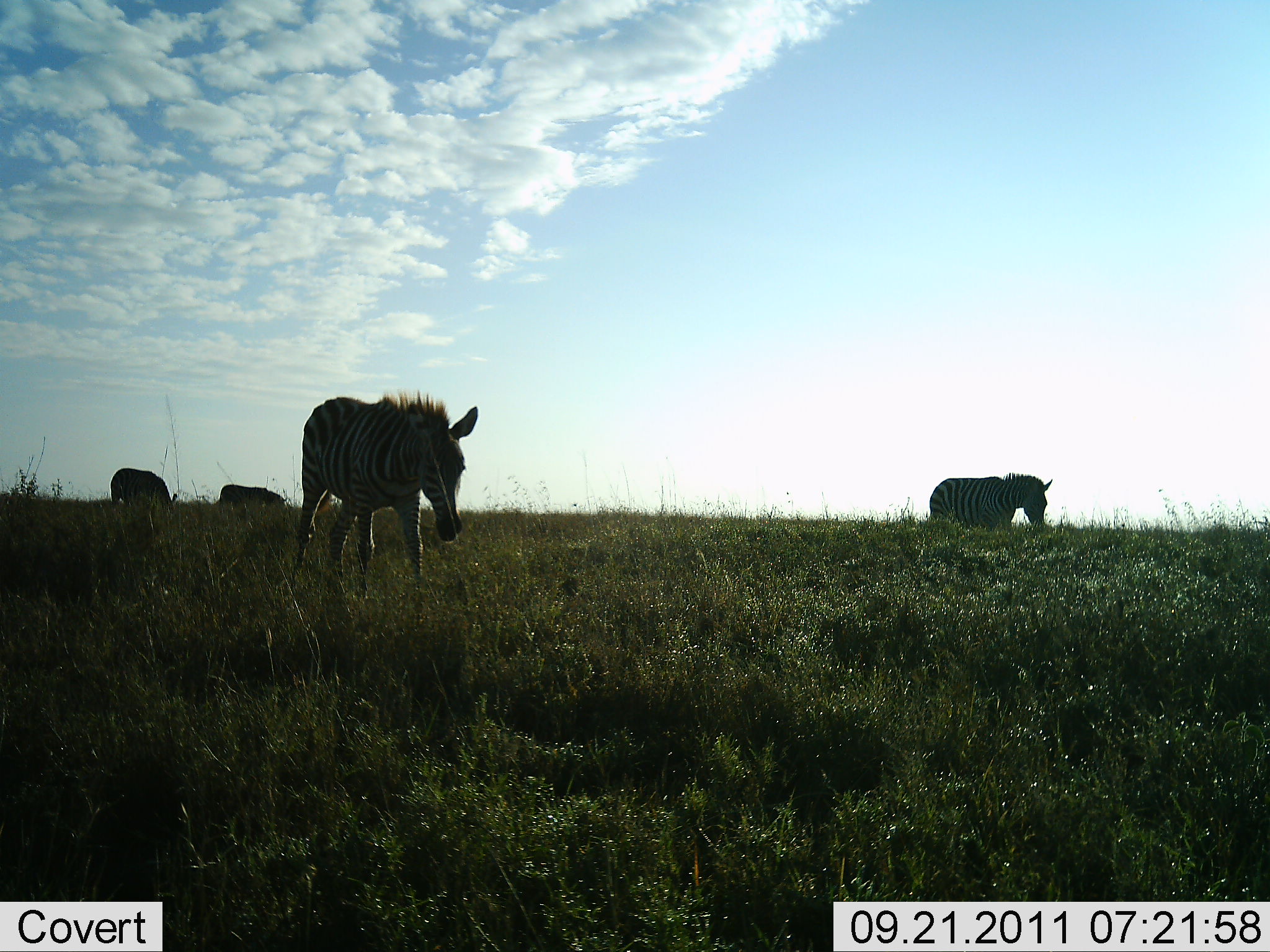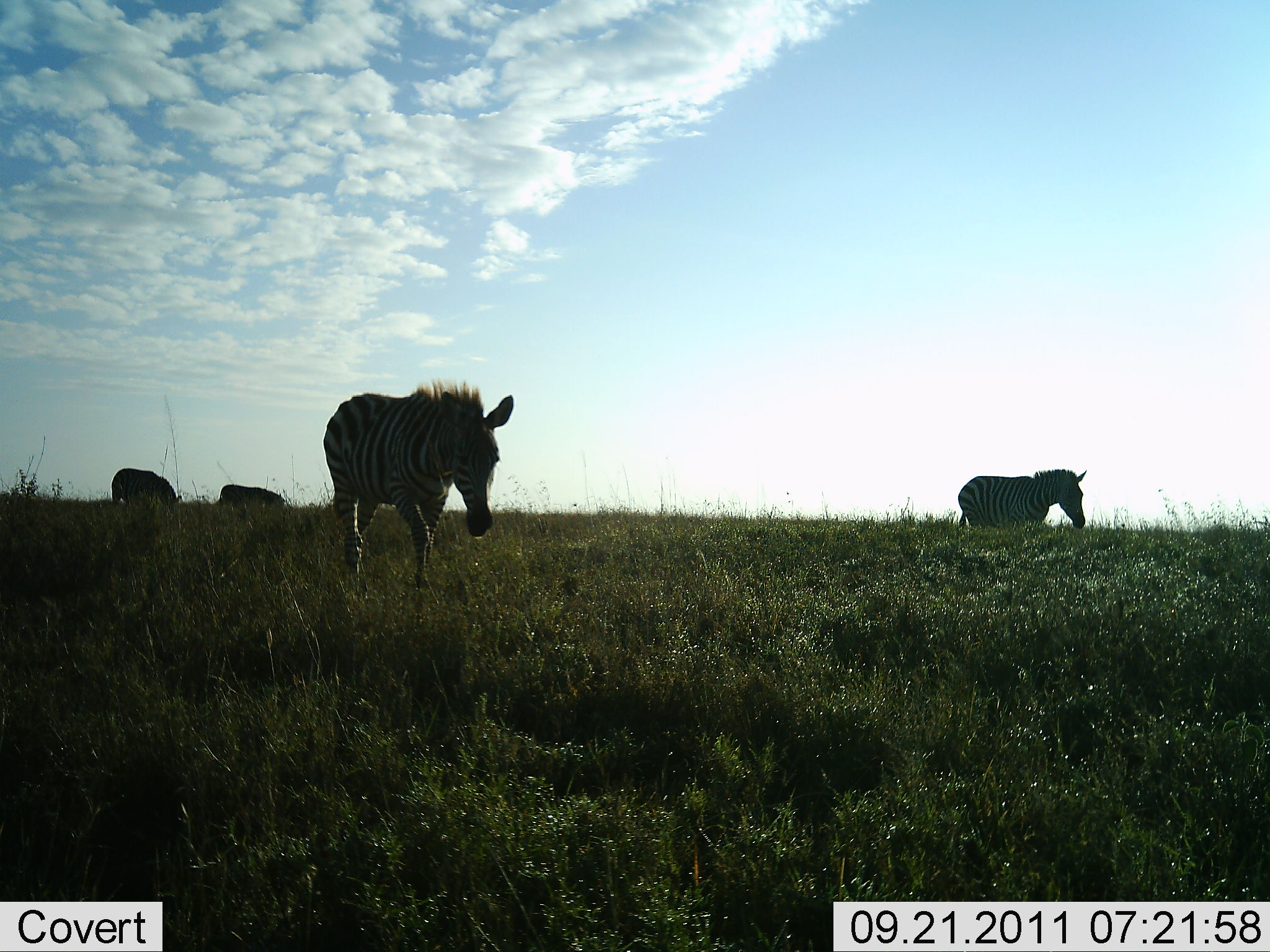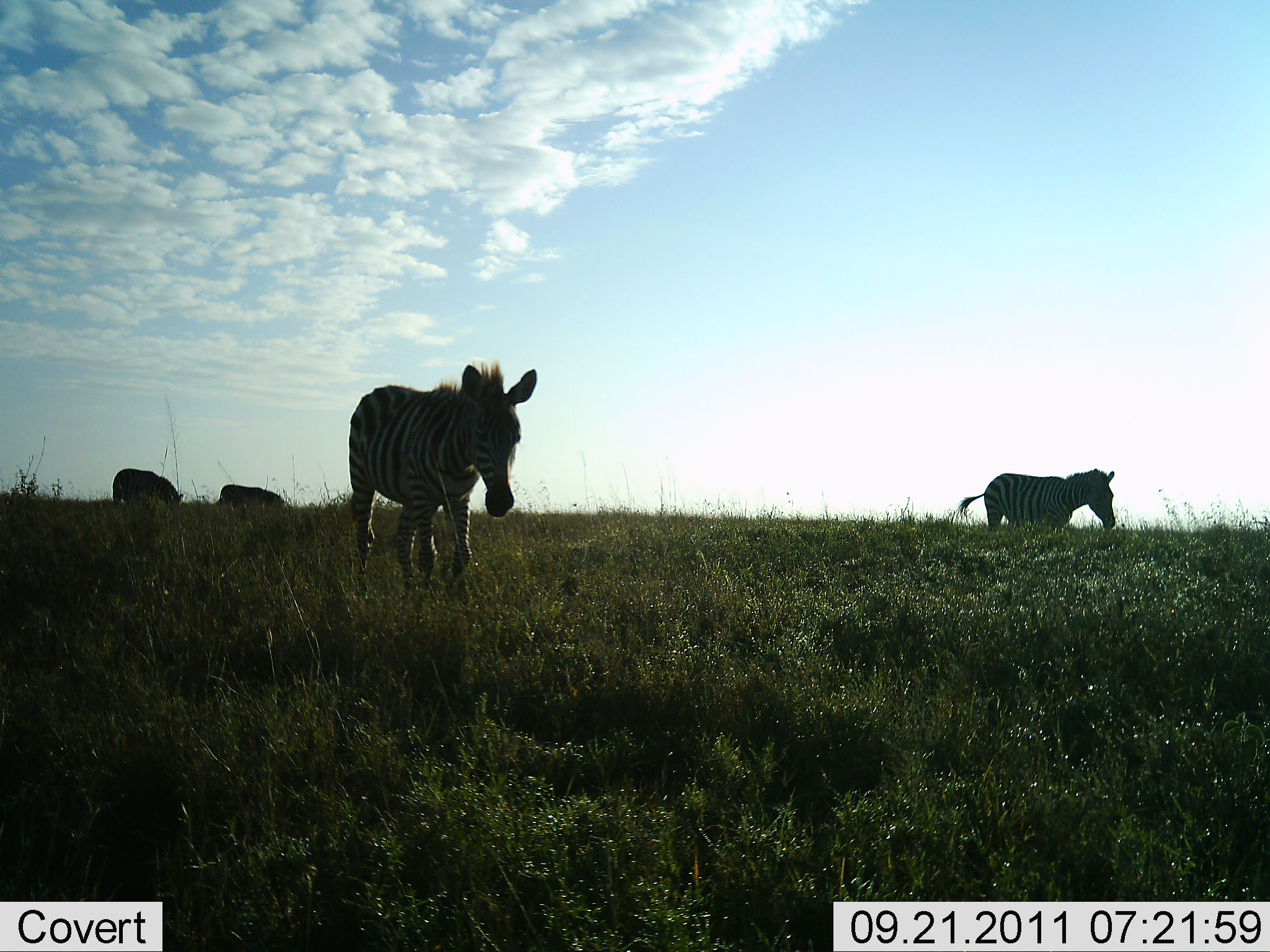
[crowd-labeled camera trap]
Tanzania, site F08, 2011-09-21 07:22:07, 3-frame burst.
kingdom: Animalia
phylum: Chordata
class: Mammalia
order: Perissodactyla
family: Equidae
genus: Equus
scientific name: Equus quagga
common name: plains zebra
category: zebra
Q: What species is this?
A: Zebra (plains zebra) (Equus quagga).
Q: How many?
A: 4.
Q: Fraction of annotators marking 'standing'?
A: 35%.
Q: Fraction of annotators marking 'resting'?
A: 0%.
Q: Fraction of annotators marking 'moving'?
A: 88%.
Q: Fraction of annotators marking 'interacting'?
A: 0%.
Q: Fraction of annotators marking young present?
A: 0%.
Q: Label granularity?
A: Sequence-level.